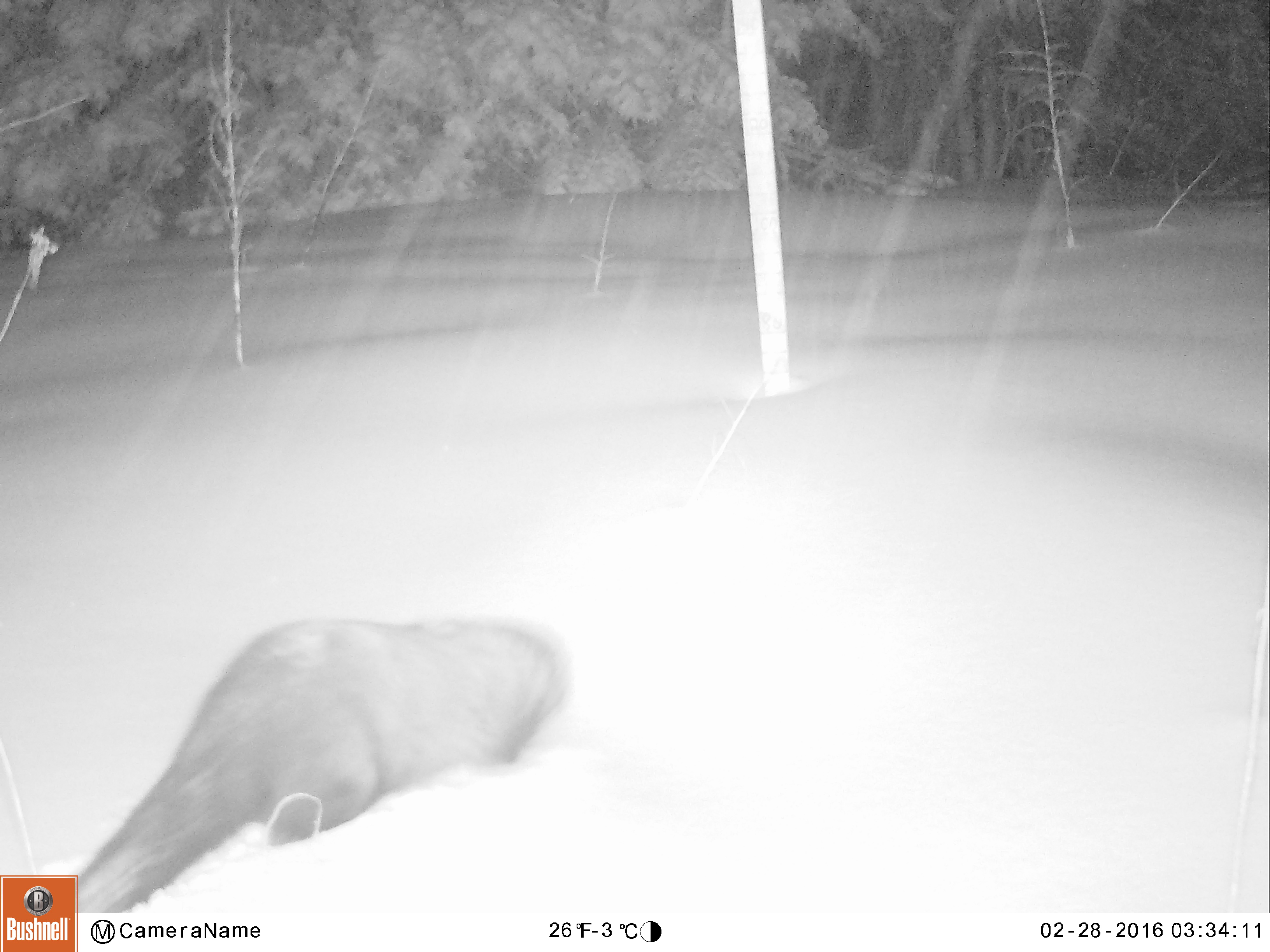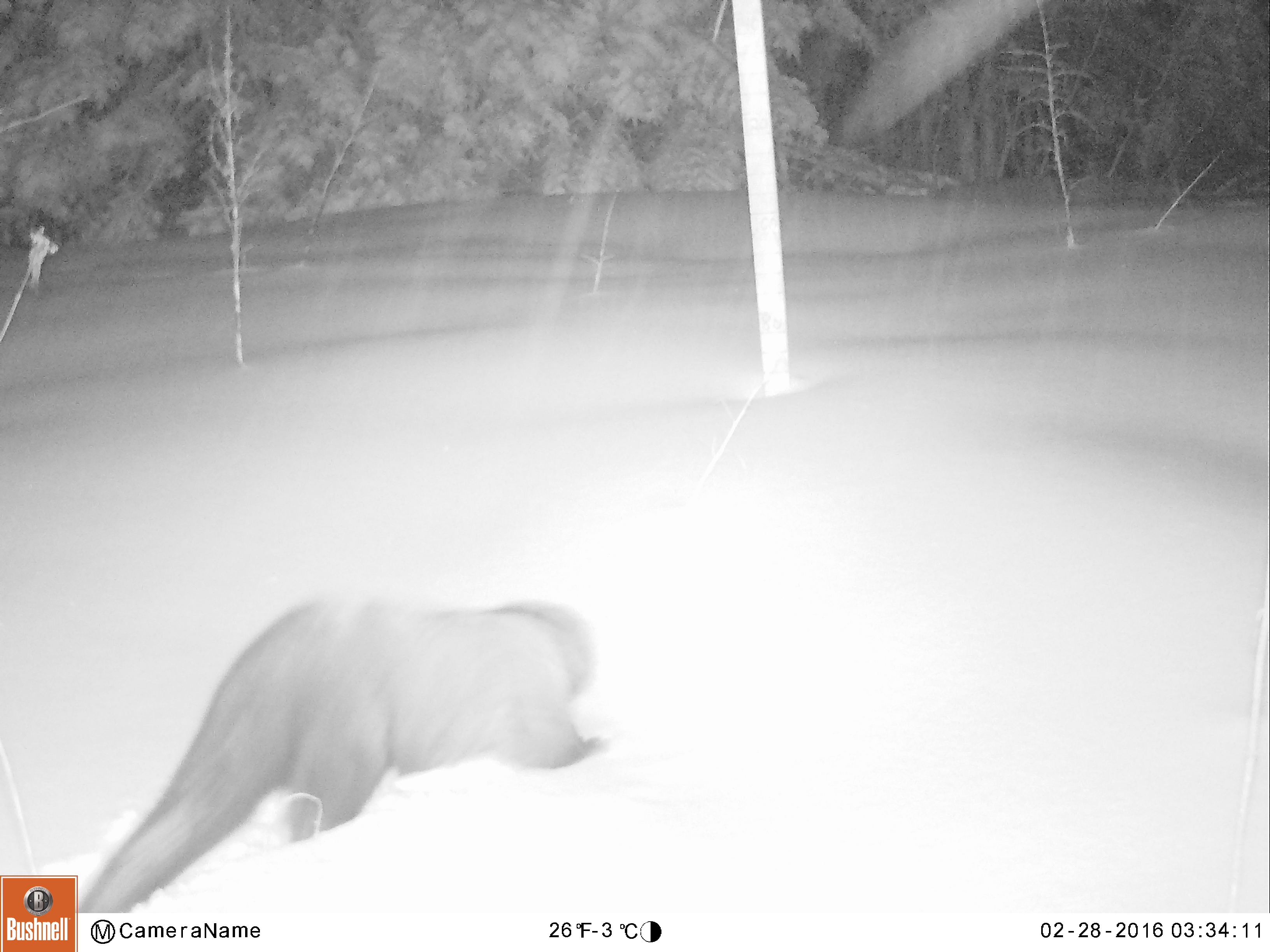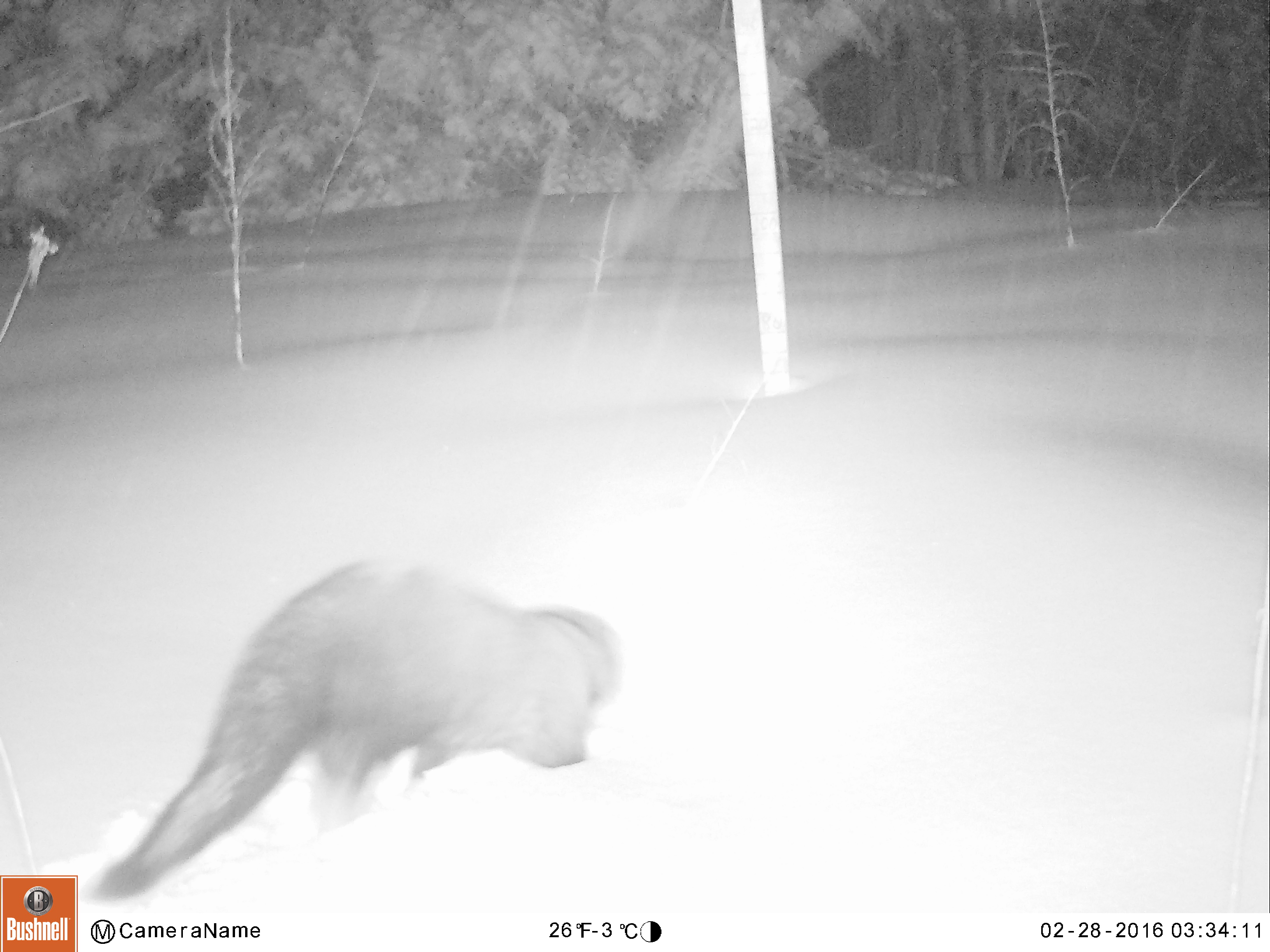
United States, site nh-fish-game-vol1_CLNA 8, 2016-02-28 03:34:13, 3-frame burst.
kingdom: Animalia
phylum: Chordata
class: Mammalia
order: Carnivora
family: Mustelidae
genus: Pekania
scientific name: Pekania pennanti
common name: fisher